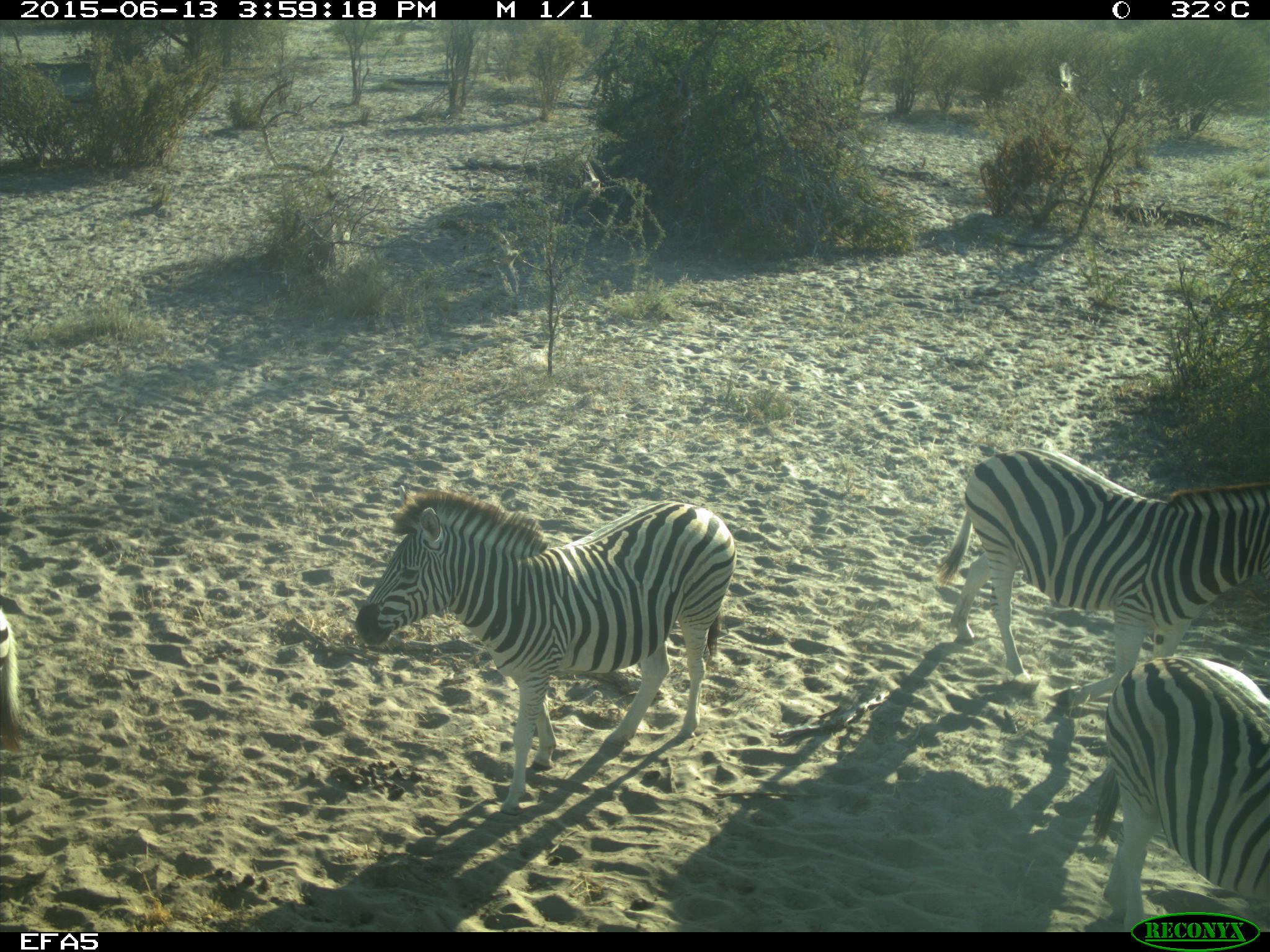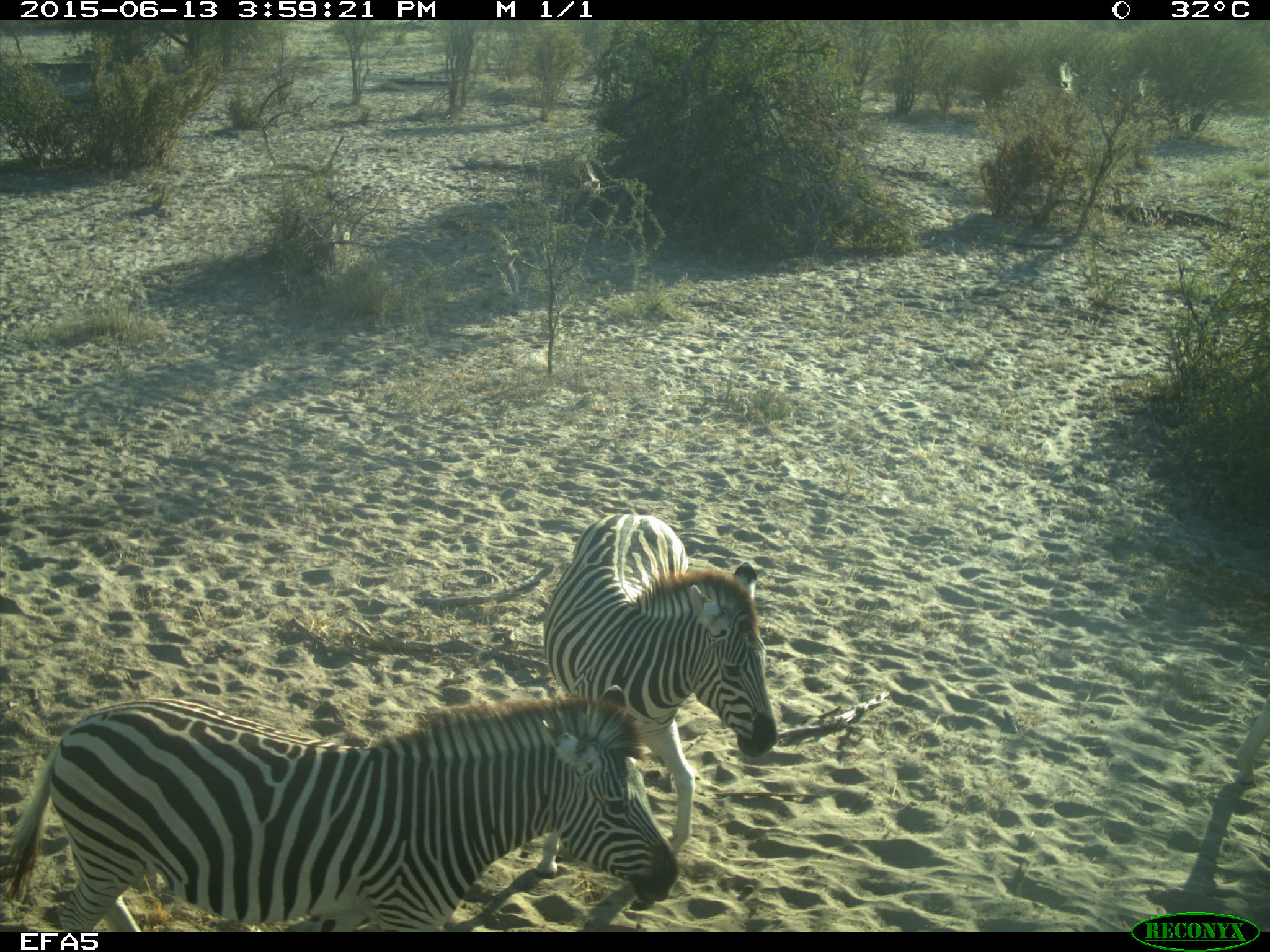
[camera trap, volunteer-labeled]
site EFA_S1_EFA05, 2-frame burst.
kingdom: Animalia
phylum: Chordata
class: Mammalia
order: Perissodactyla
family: Equidae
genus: Equus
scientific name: Equus quagga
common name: plains zebra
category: zebraplains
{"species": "zebraplains (plains zebra) (Equus quagga)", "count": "4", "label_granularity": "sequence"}